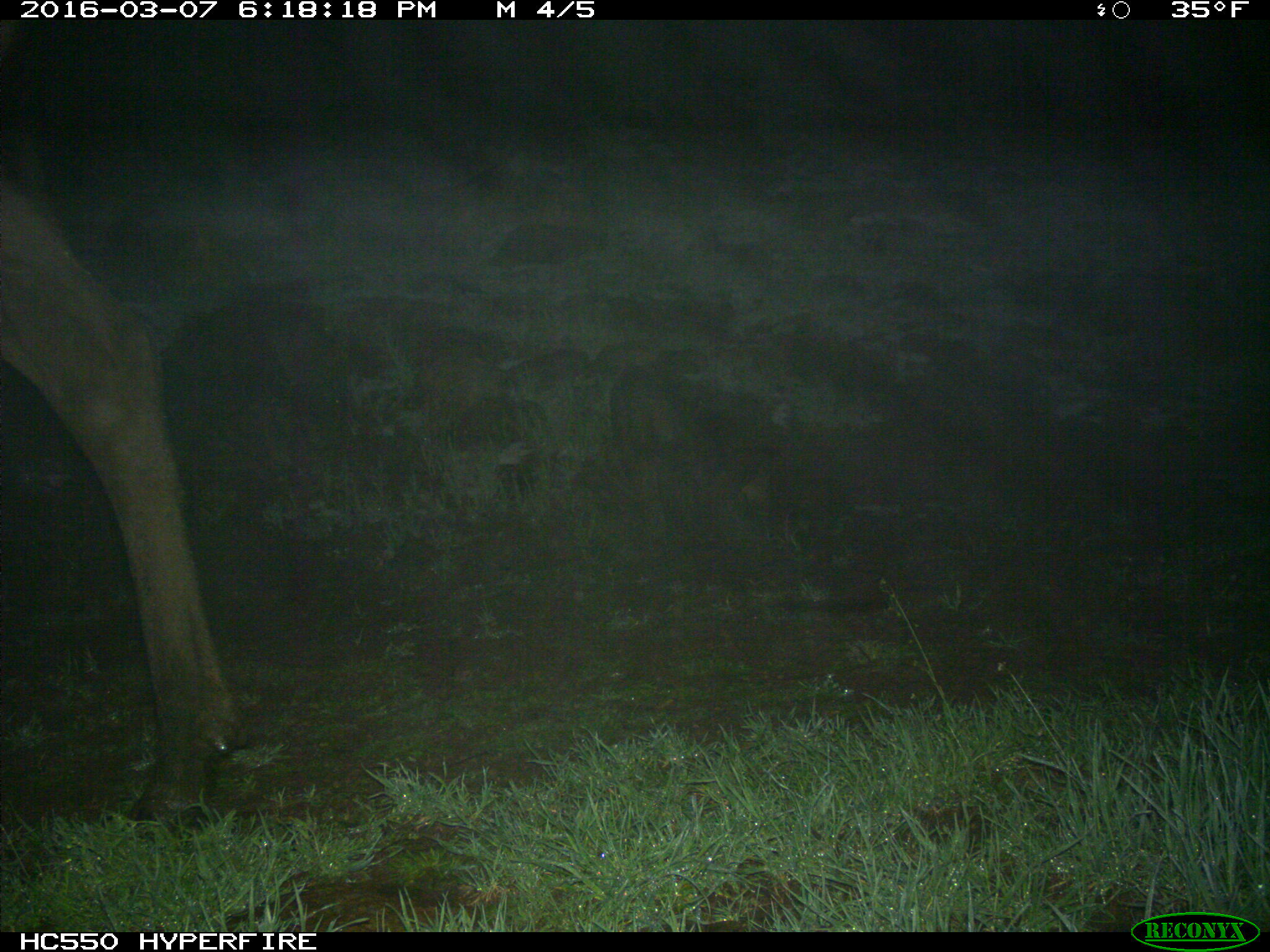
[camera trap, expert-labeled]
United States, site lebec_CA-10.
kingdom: Animalia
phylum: Chordata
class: Mammalia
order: Artiodactyla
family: Cervidae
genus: Cervus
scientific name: Cervus canadensis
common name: elk